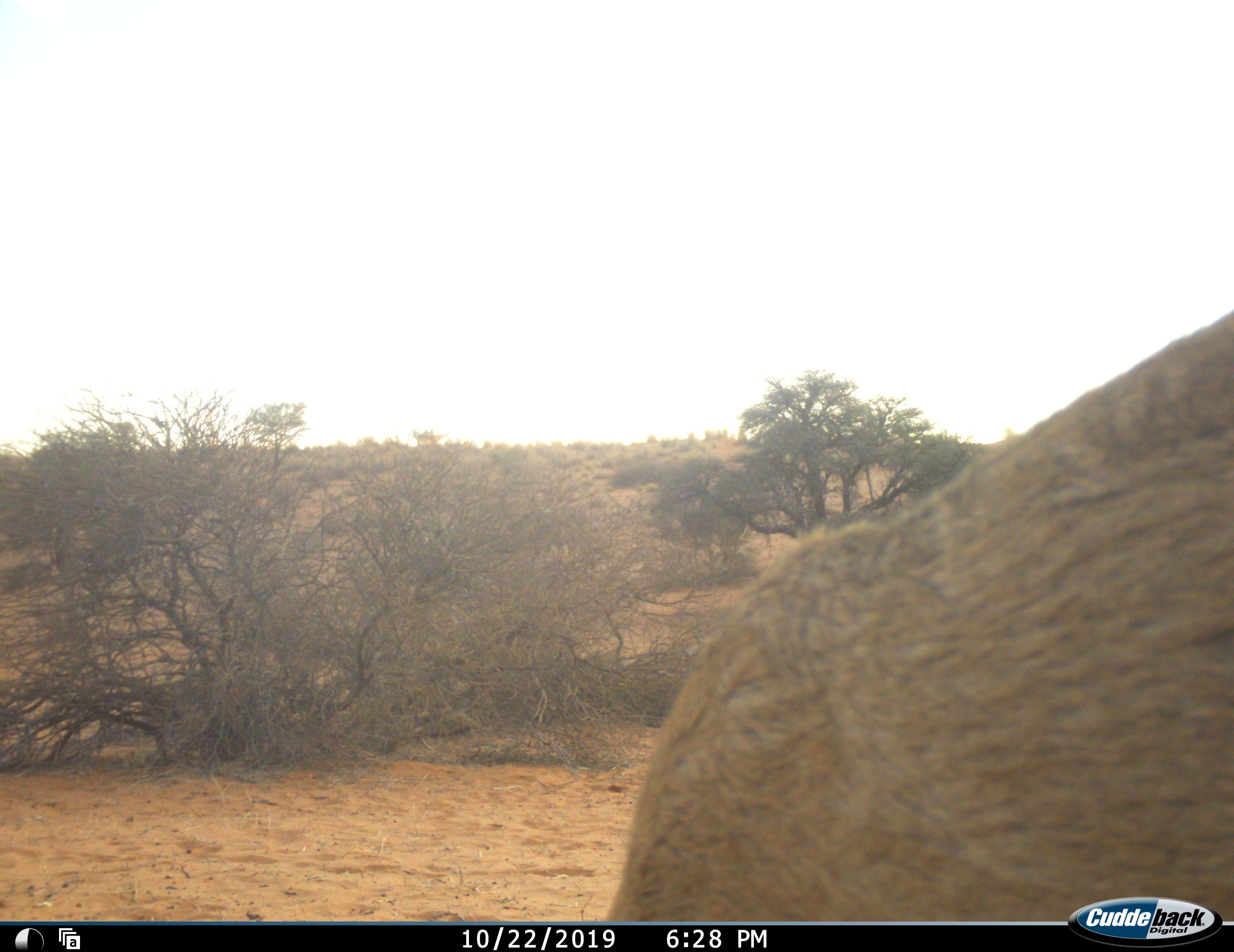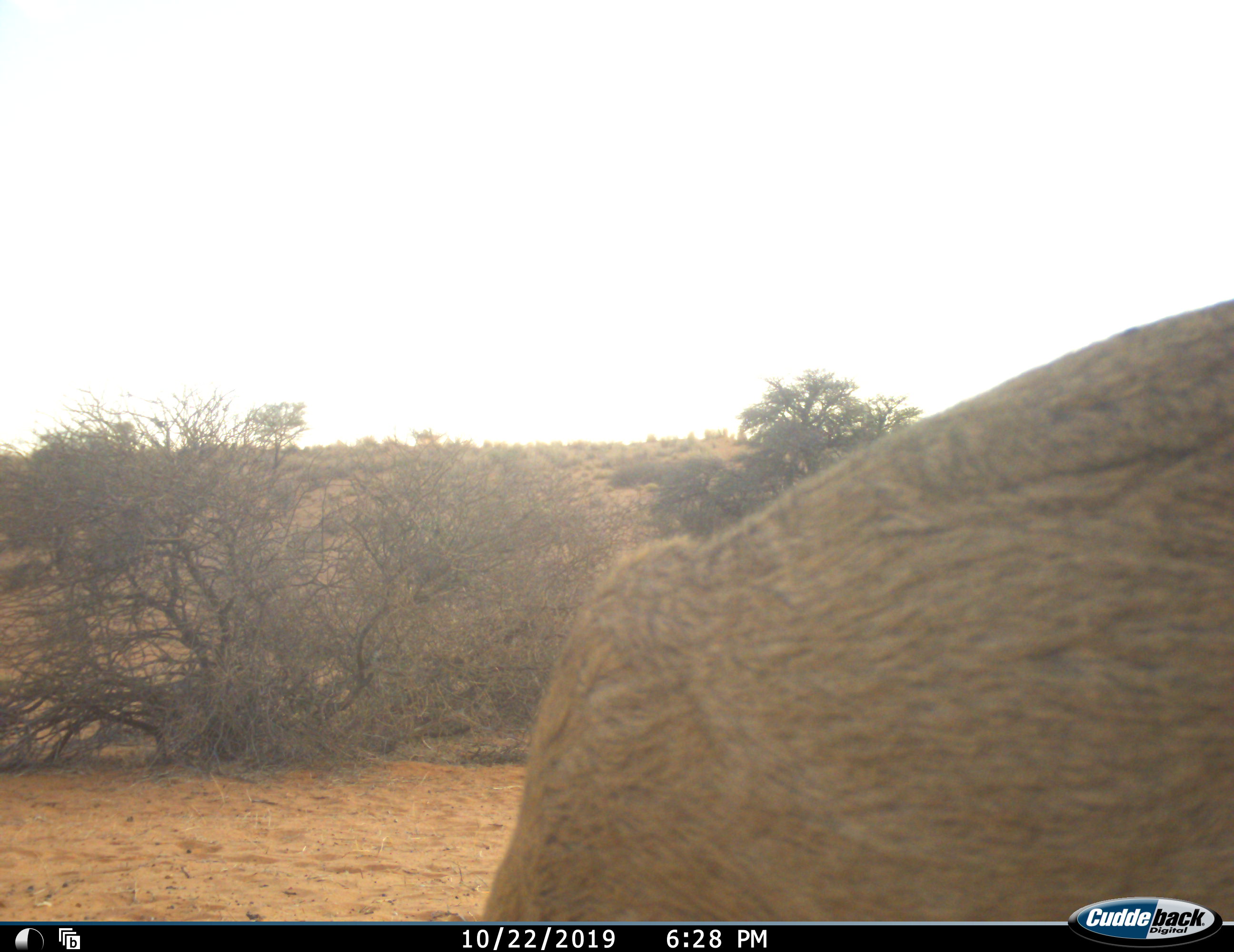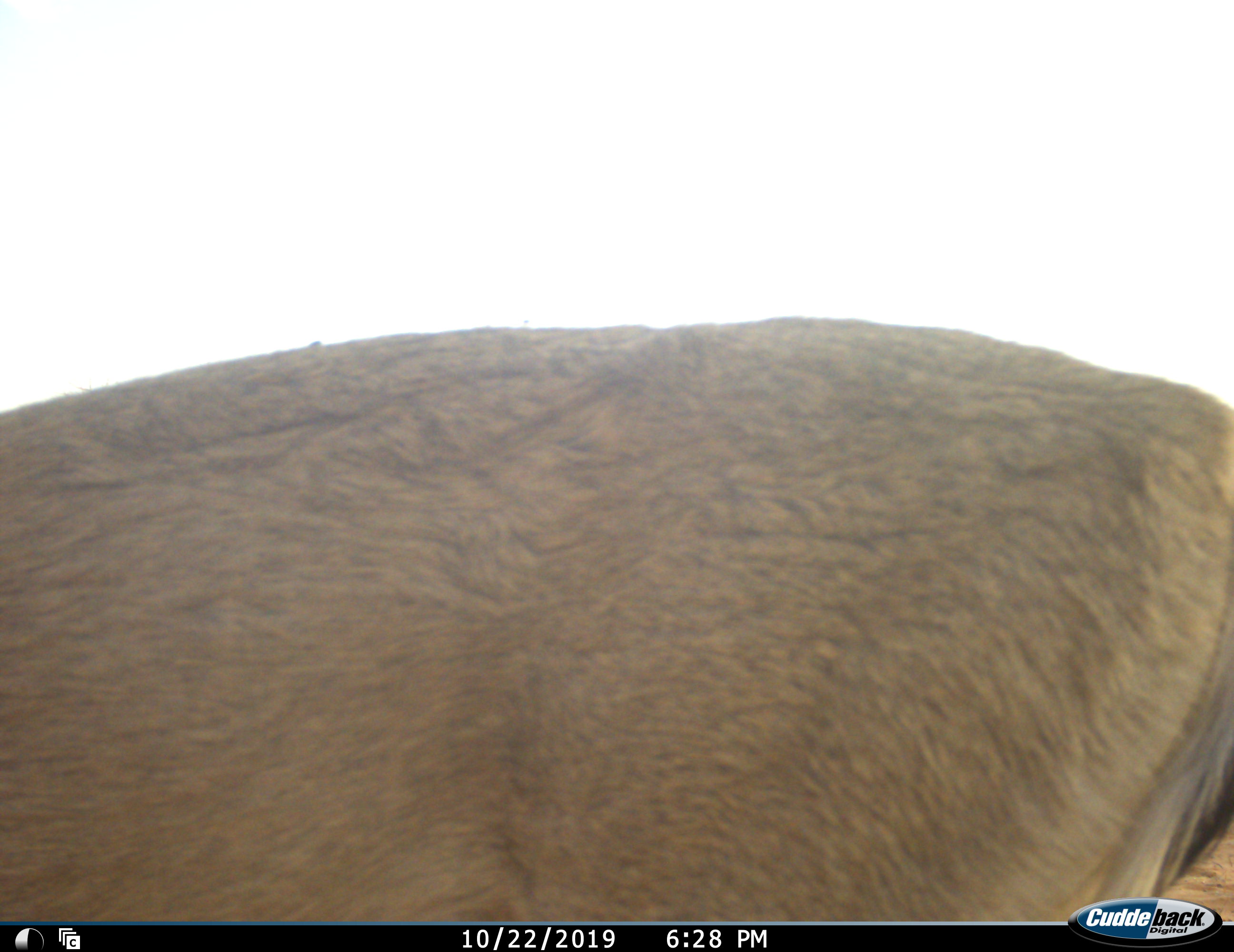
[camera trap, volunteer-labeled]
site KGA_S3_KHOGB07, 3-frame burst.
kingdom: Animalia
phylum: Chordata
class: Mammalia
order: Artiodactyla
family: Bovidae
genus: Sylvicapra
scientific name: Sylvicapra grimmia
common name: common duiker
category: duikercommongrey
Duikercommongrey (common duiker) (Sylvicapra grimmia), count 1. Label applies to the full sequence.